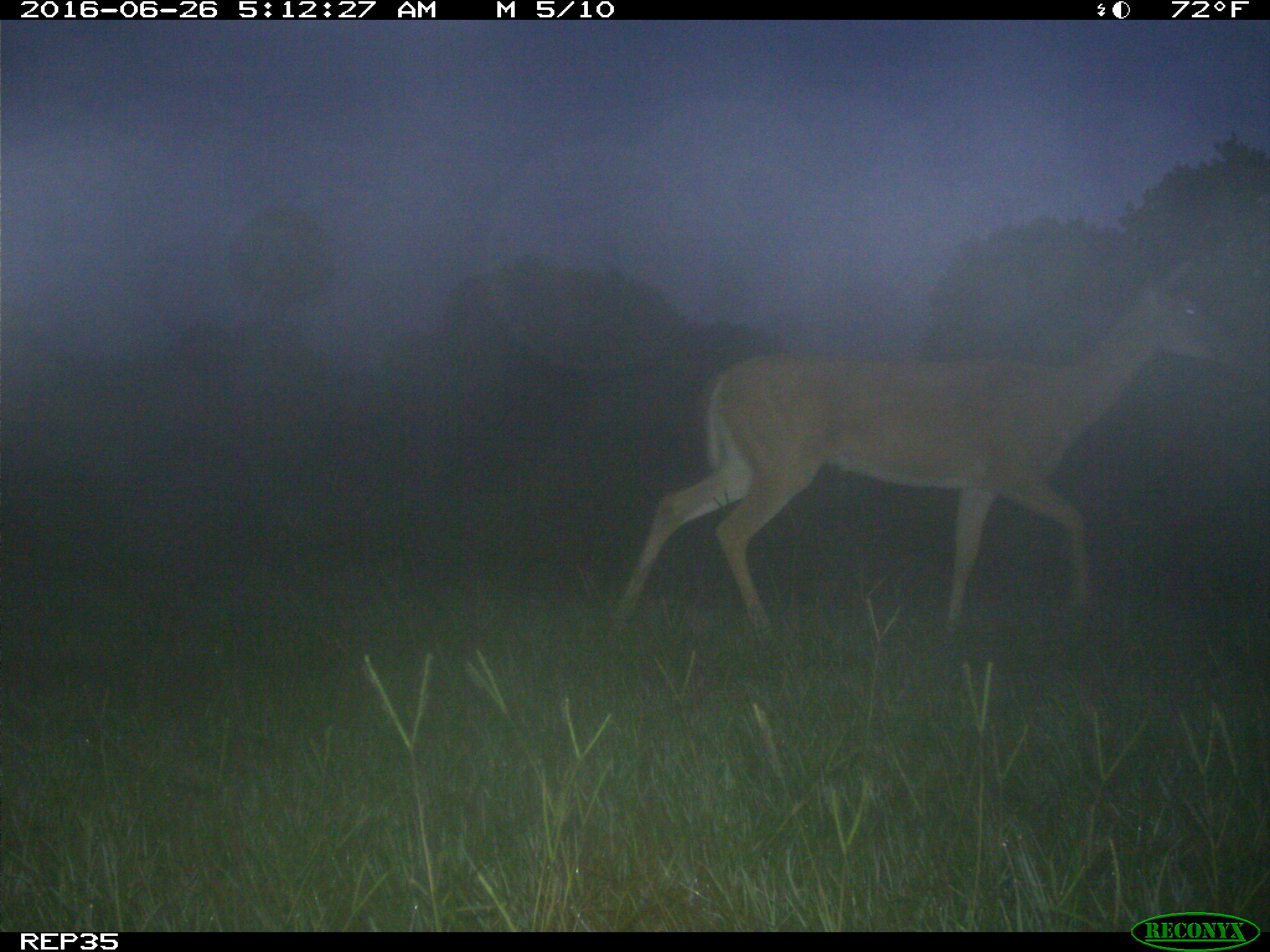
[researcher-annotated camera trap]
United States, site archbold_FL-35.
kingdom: Animalia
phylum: Chordata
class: Mammalia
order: Artiodactyla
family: Cervidae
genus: Odocoileus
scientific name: Odocoileus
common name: deer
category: unidentified deer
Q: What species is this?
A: Unidentified deer (deer) (Odocoileus).